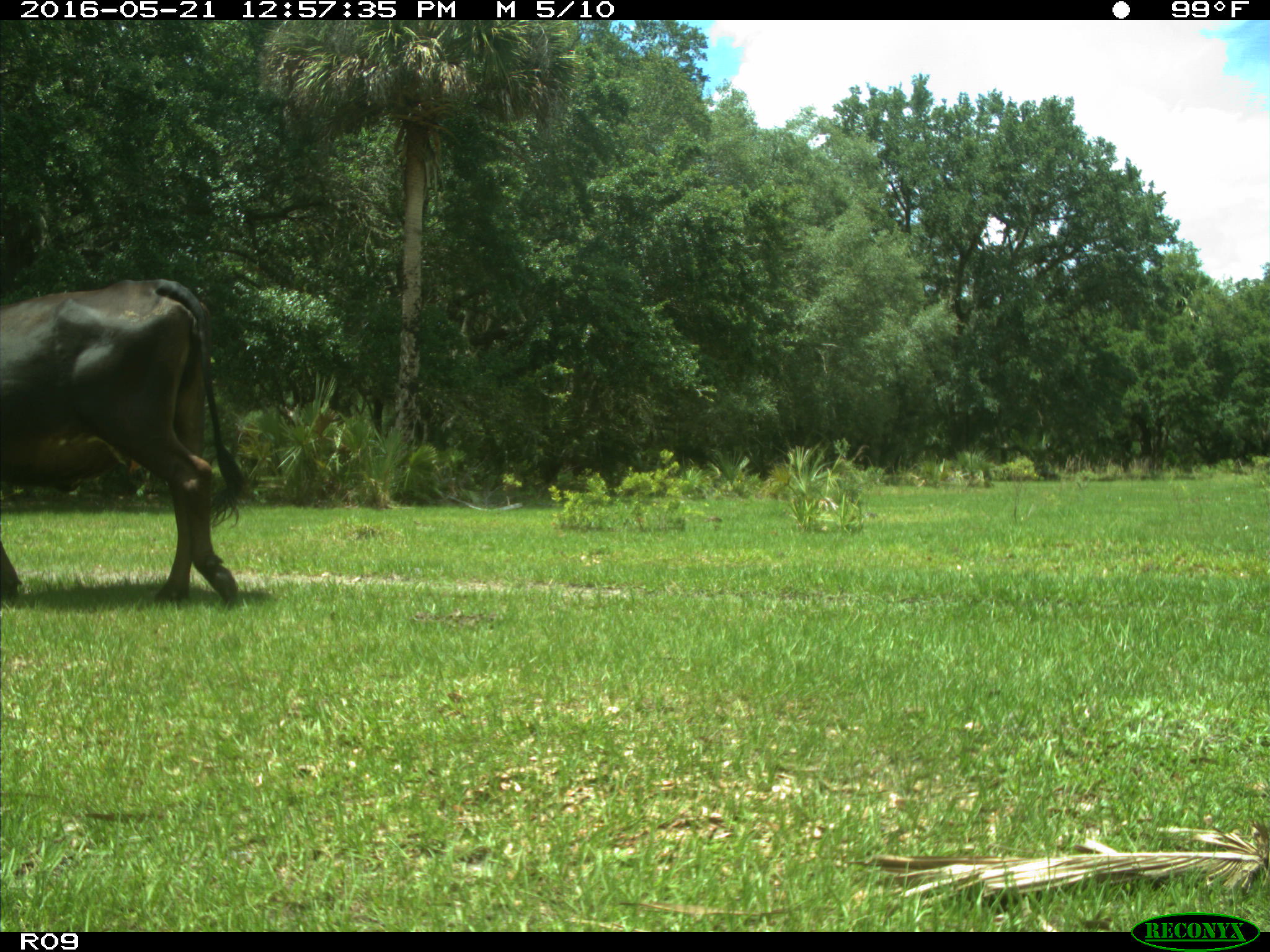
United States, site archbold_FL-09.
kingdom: Animalia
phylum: Chordata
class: Mammalia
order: Artiodactyla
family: Bovidae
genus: Bos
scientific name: Bos taurus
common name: domestic cow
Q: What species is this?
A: Bos taurus (domestic cow).